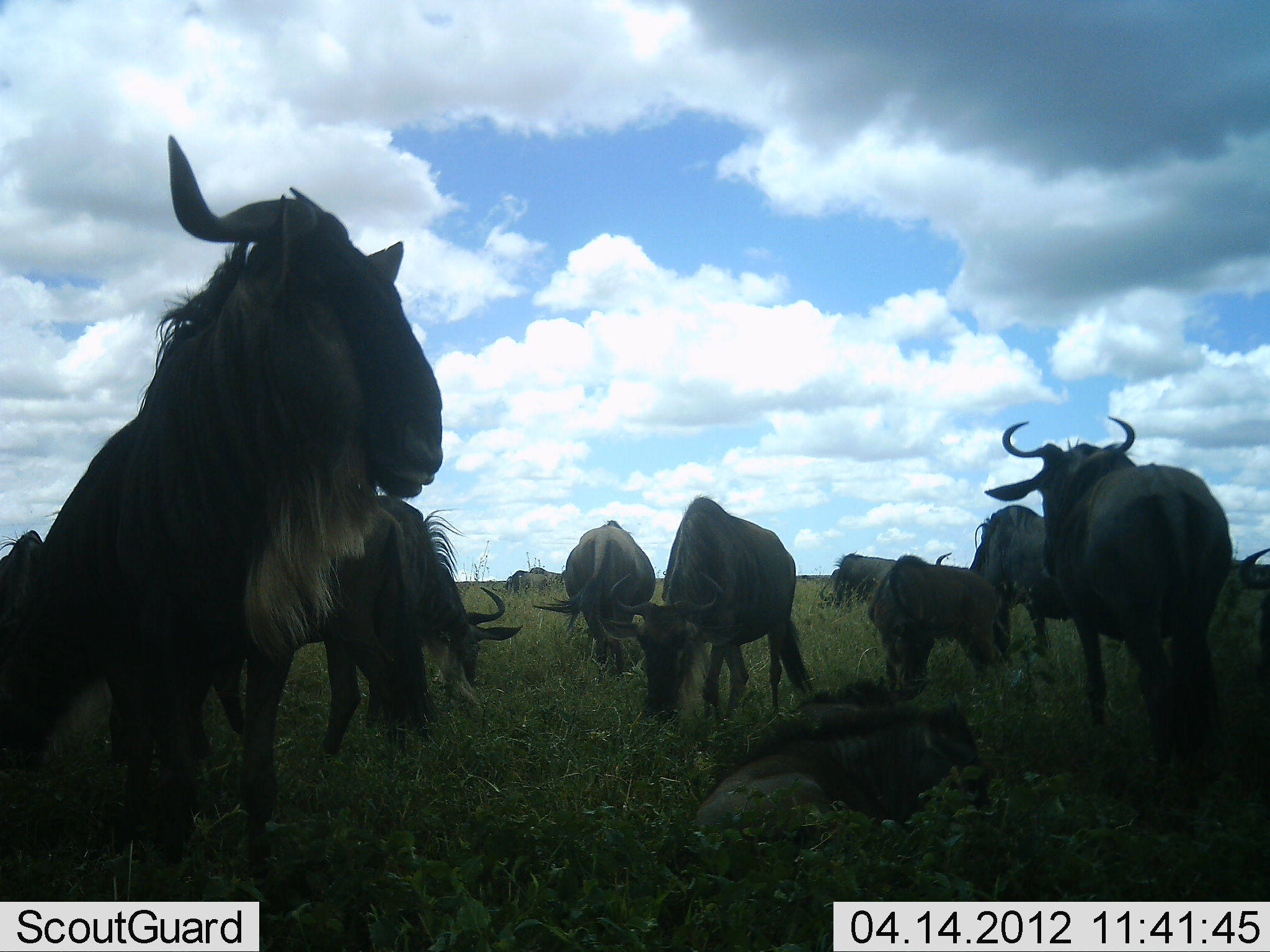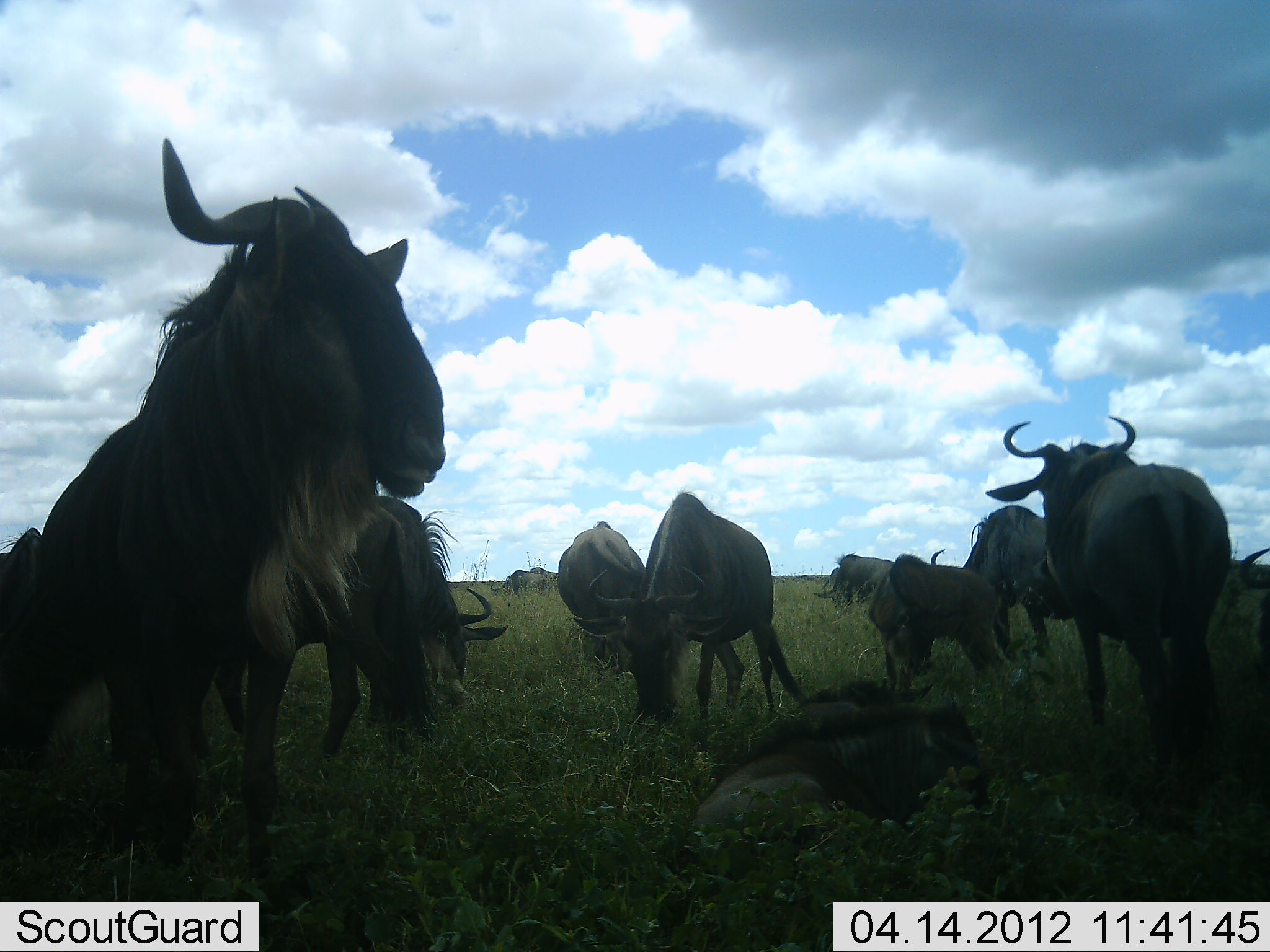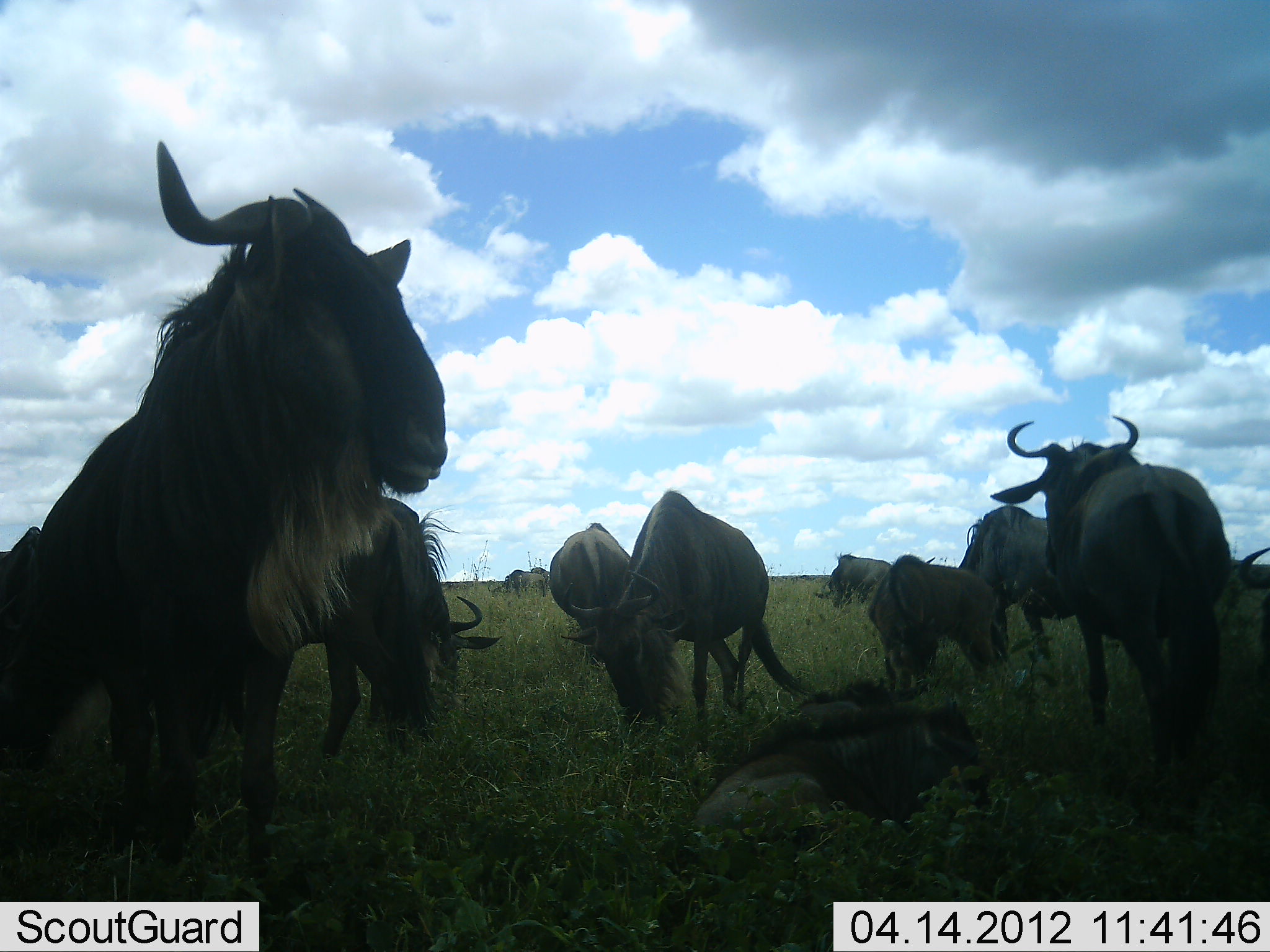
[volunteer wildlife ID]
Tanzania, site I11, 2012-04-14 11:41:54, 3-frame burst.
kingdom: Animalia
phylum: Chordata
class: Mammalia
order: Artiodactyla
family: Bovidae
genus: Connochaetes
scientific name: Connochaetes taurinus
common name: blue wildebeest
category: wildebeest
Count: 11-50.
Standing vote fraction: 94%.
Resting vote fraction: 88%.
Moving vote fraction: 12%.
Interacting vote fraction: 0%.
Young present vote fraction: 18%.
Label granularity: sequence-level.